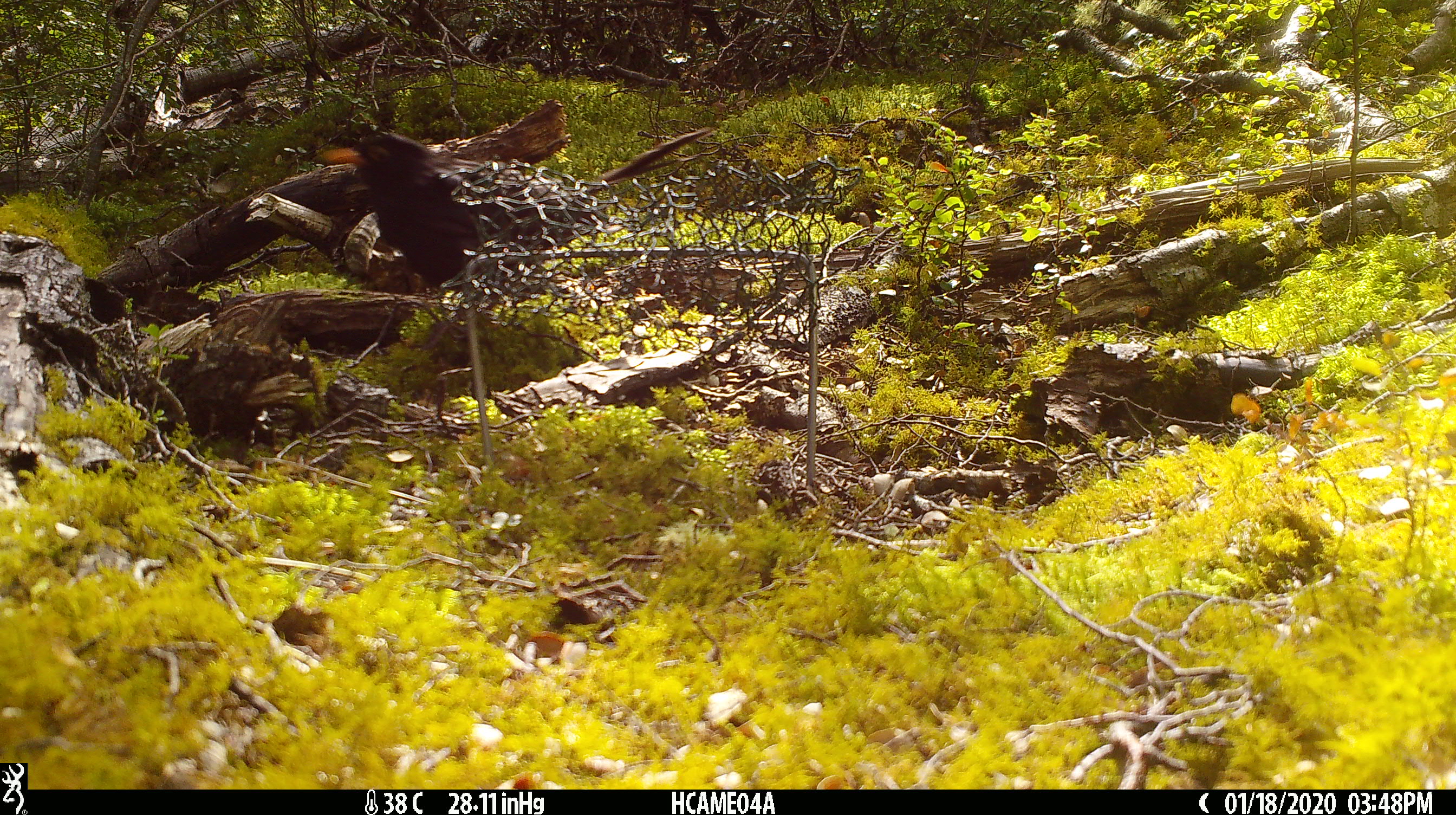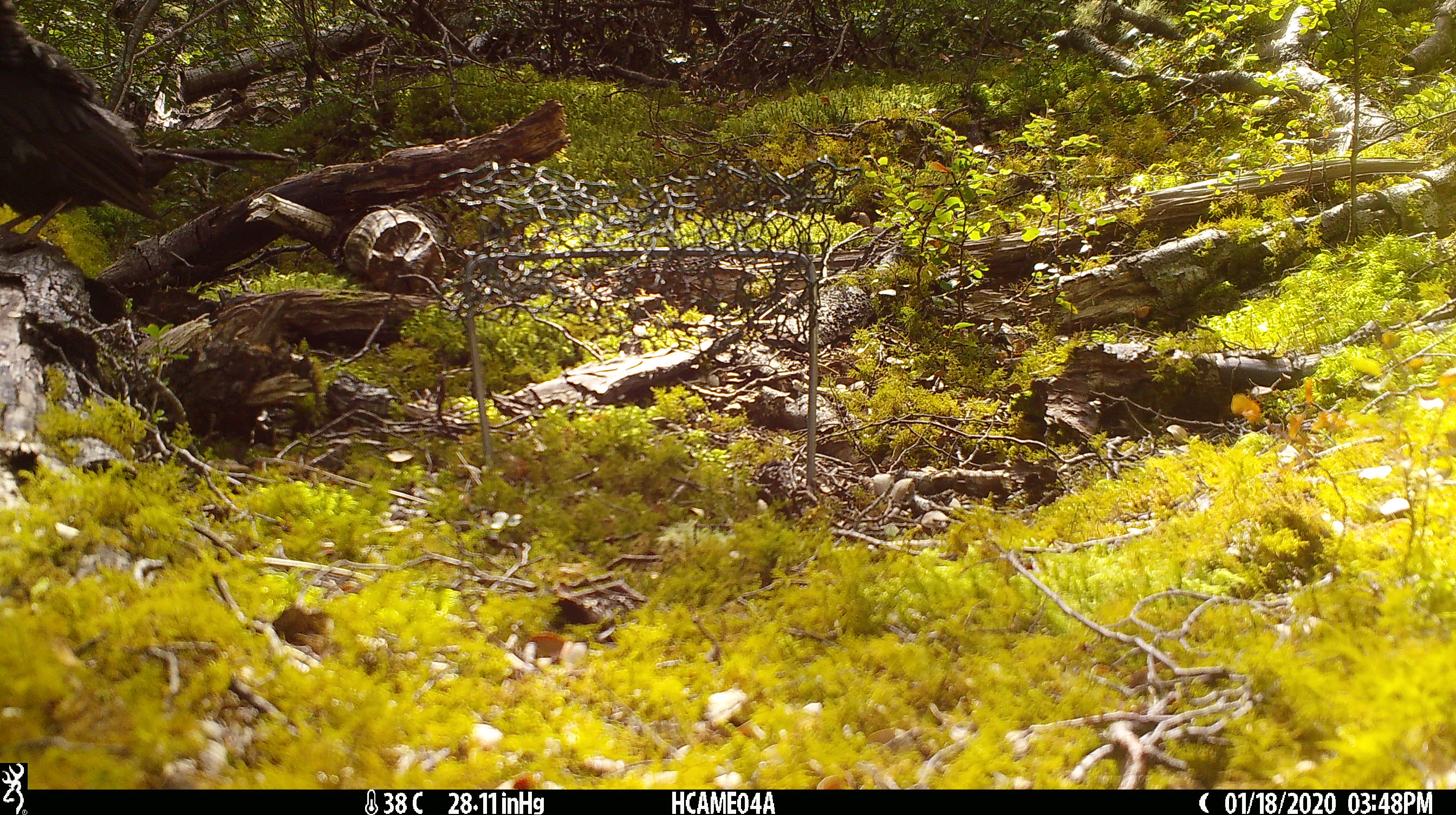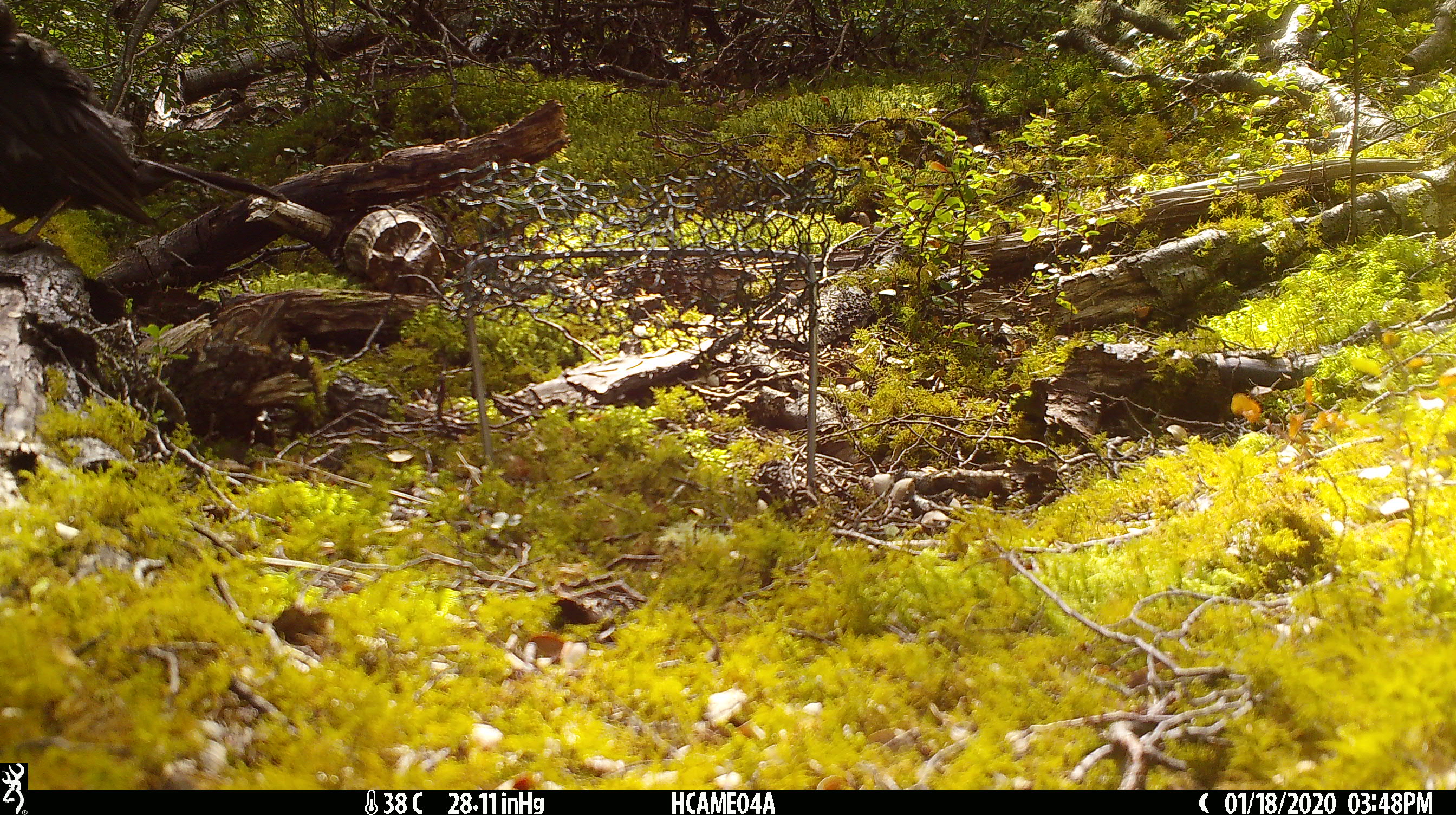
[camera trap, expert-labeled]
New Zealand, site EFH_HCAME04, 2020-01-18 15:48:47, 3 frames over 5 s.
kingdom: Animalia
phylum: Chordata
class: Aves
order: Passeriformes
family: Turdidae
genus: Turdus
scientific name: Turdus merula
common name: eurasian blackbird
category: blackbird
Blackbird (eurasian blackbird) (Turdus merula).